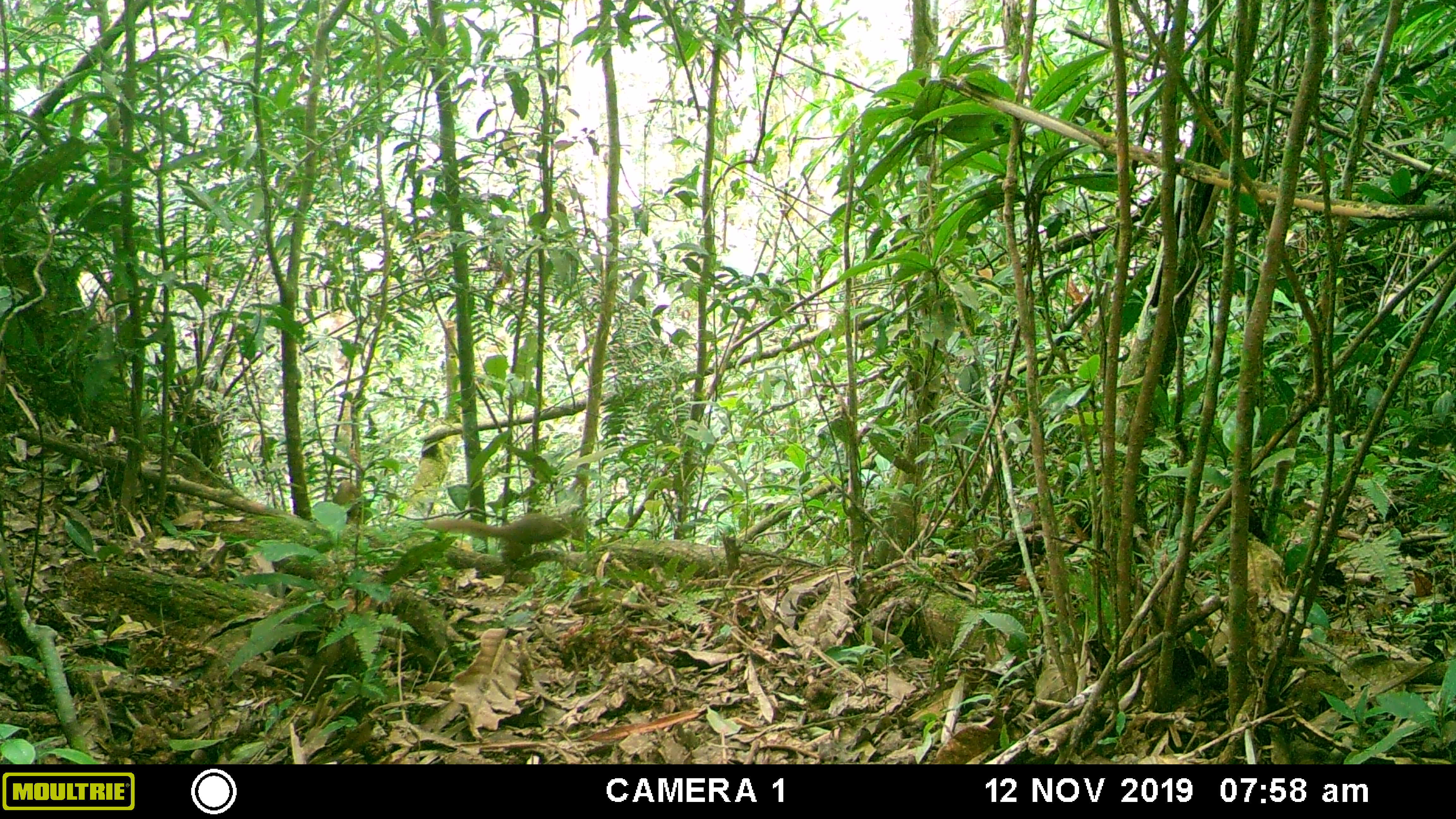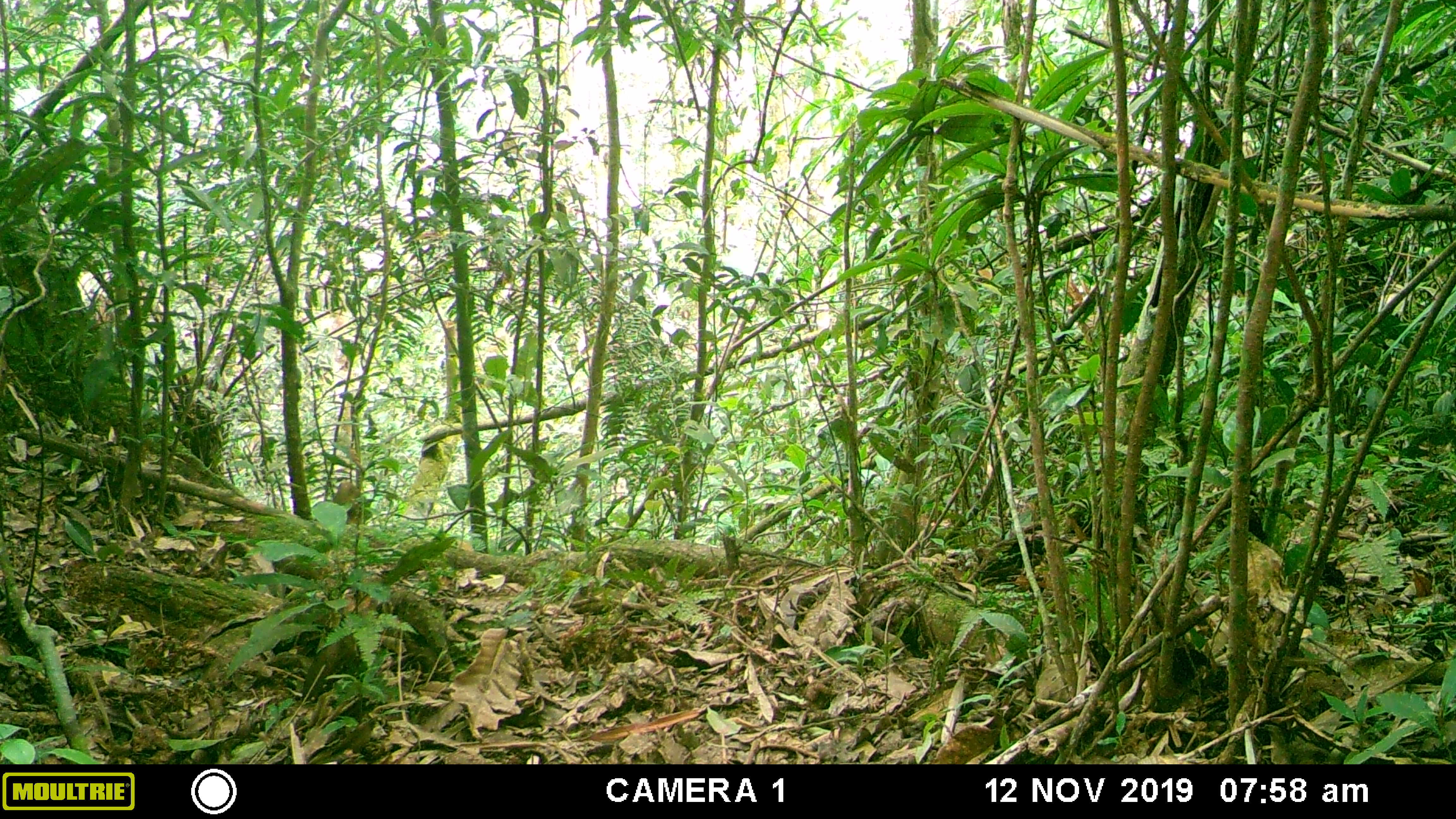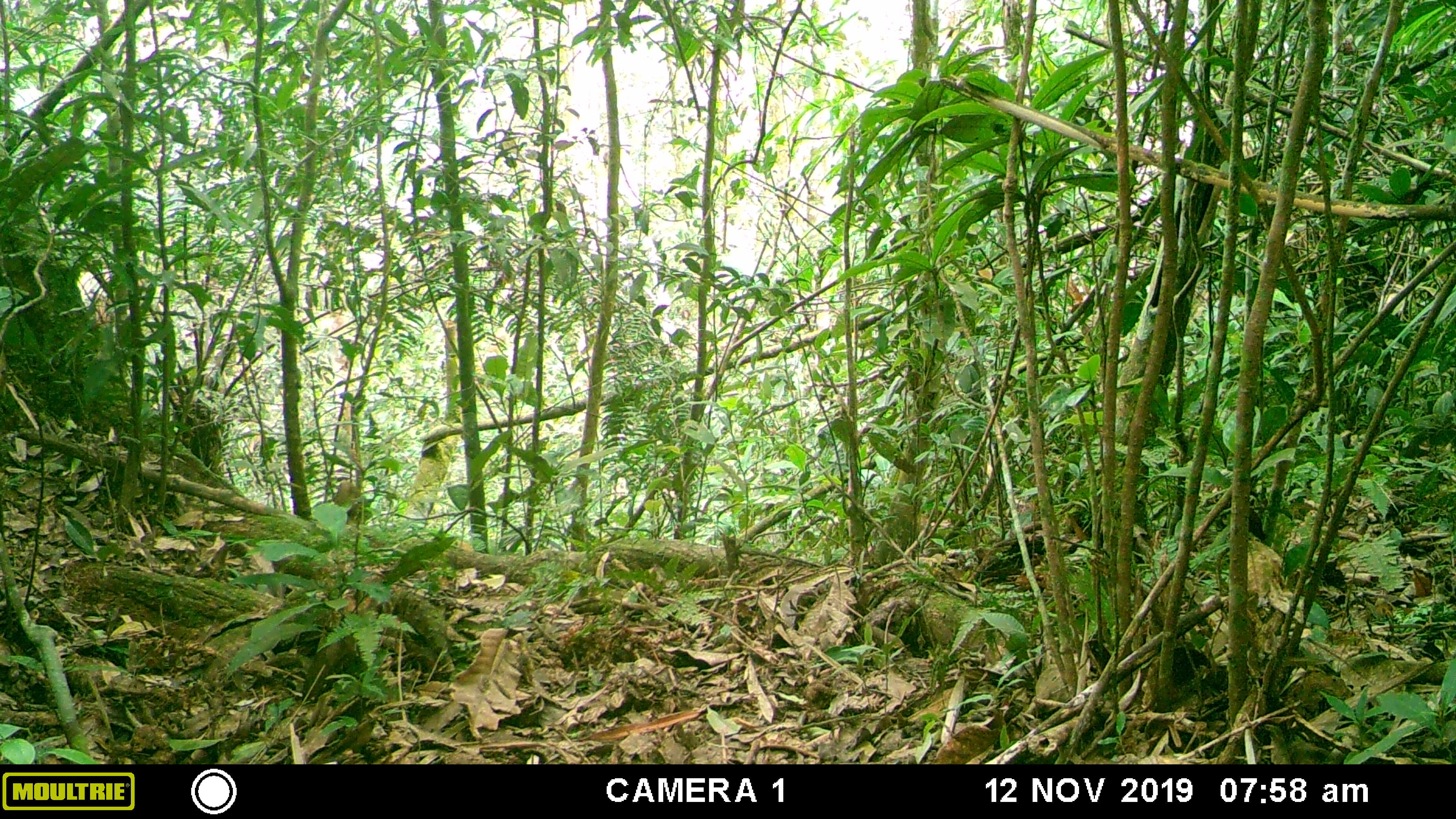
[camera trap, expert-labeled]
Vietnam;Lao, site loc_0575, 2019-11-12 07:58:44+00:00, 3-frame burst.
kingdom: Animalia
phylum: Chordata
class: Mammalia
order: Scandentia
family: Tupaiidae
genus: Tupaia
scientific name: Tupaia belangeri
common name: northern treeshrew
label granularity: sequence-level